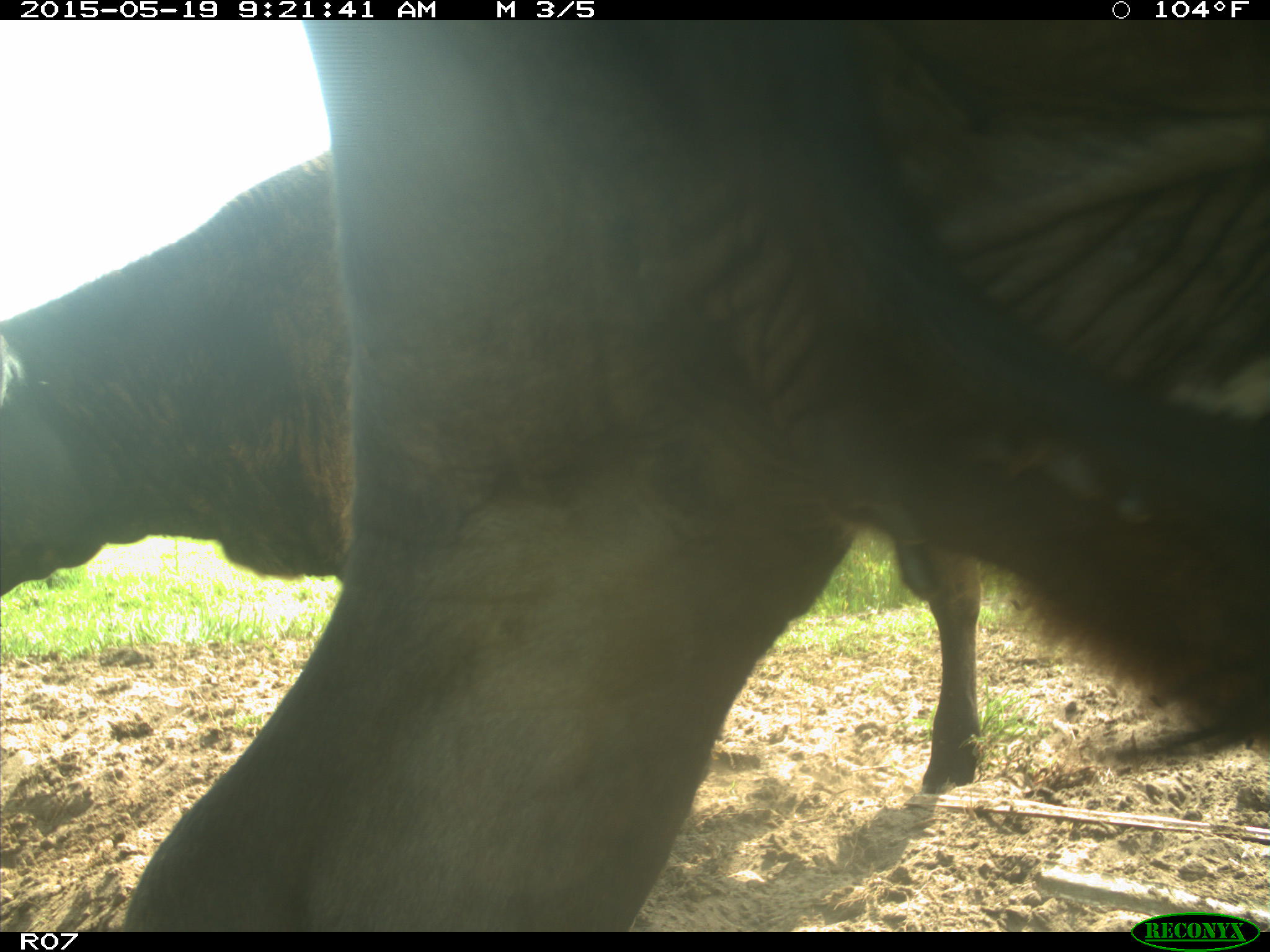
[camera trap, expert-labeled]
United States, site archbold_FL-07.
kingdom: Animalia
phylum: Chordata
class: Mammalia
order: Artiodactyla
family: Bovidae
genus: Bos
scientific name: Bos taurus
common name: domestic cow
Bos taurus (domestic cow).